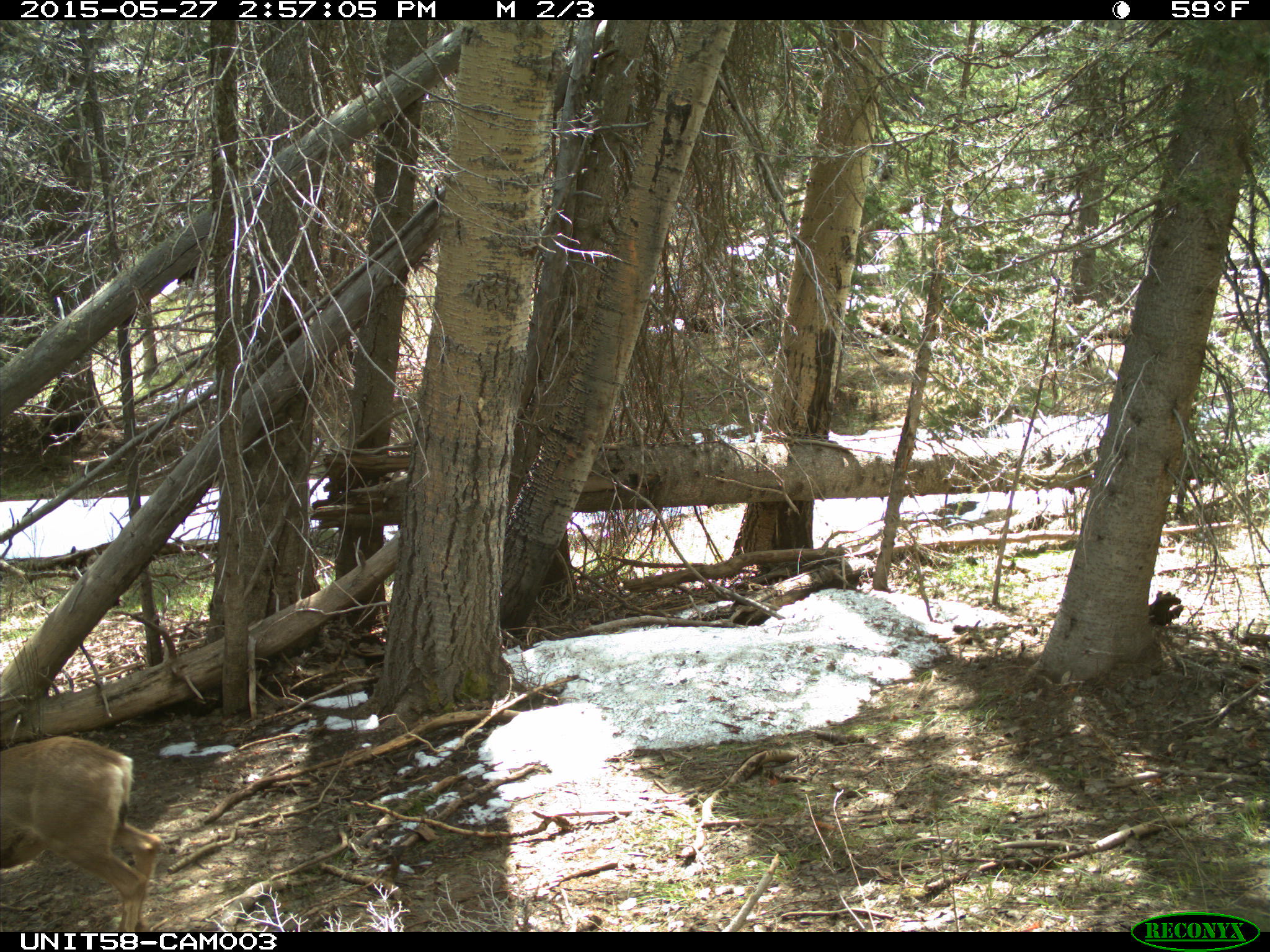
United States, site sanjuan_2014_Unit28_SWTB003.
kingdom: Animalia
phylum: Chordata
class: Mammalia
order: Artiodactyla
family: Cervidae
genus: Odocoileus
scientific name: Odocoileus hemionus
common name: mule deer